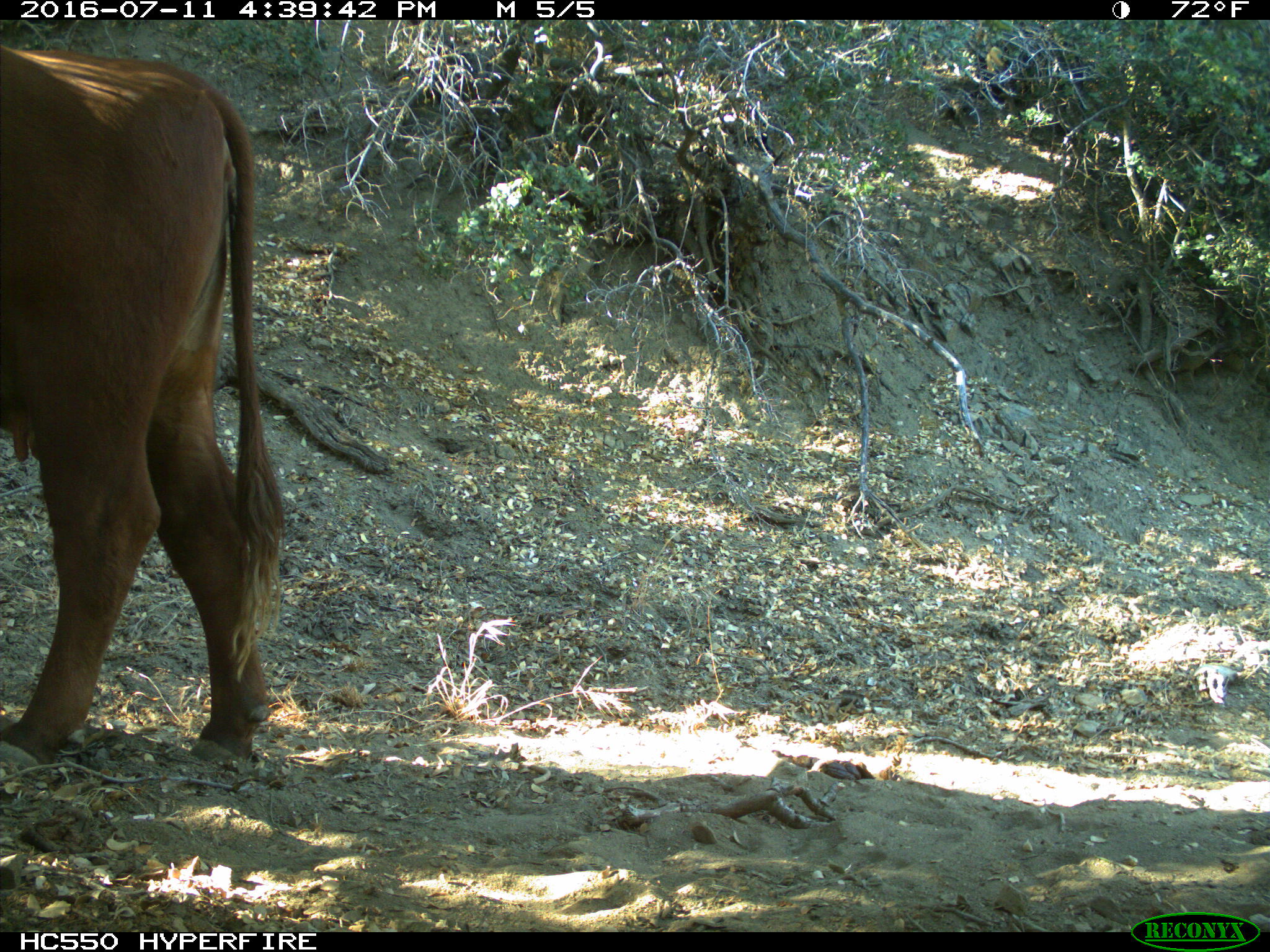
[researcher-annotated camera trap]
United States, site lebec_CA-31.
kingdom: Animalia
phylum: Chordata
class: Mammalia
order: Artiodactyla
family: Bovidae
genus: Bos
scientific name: Bos taurus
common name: domestic cow